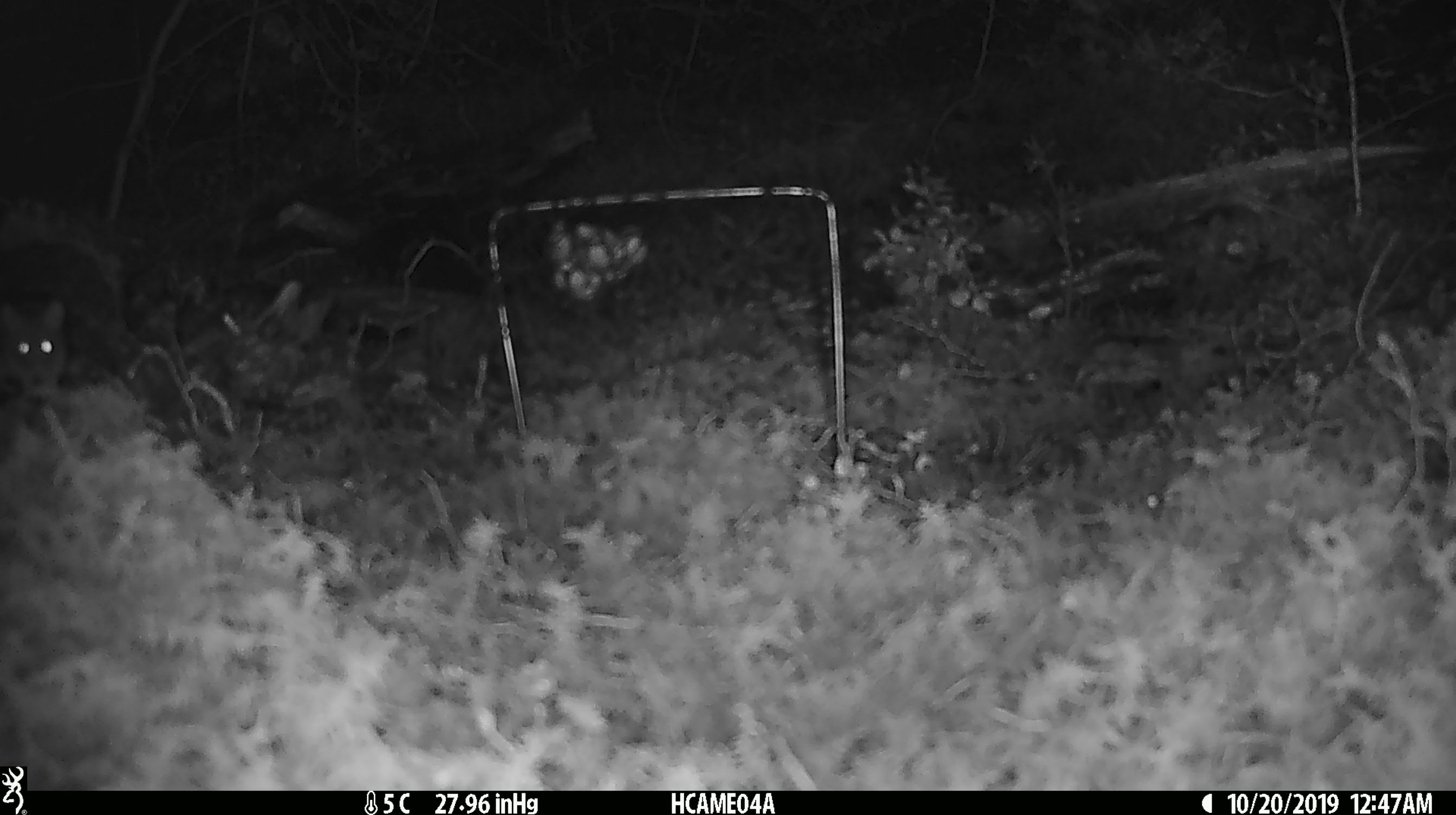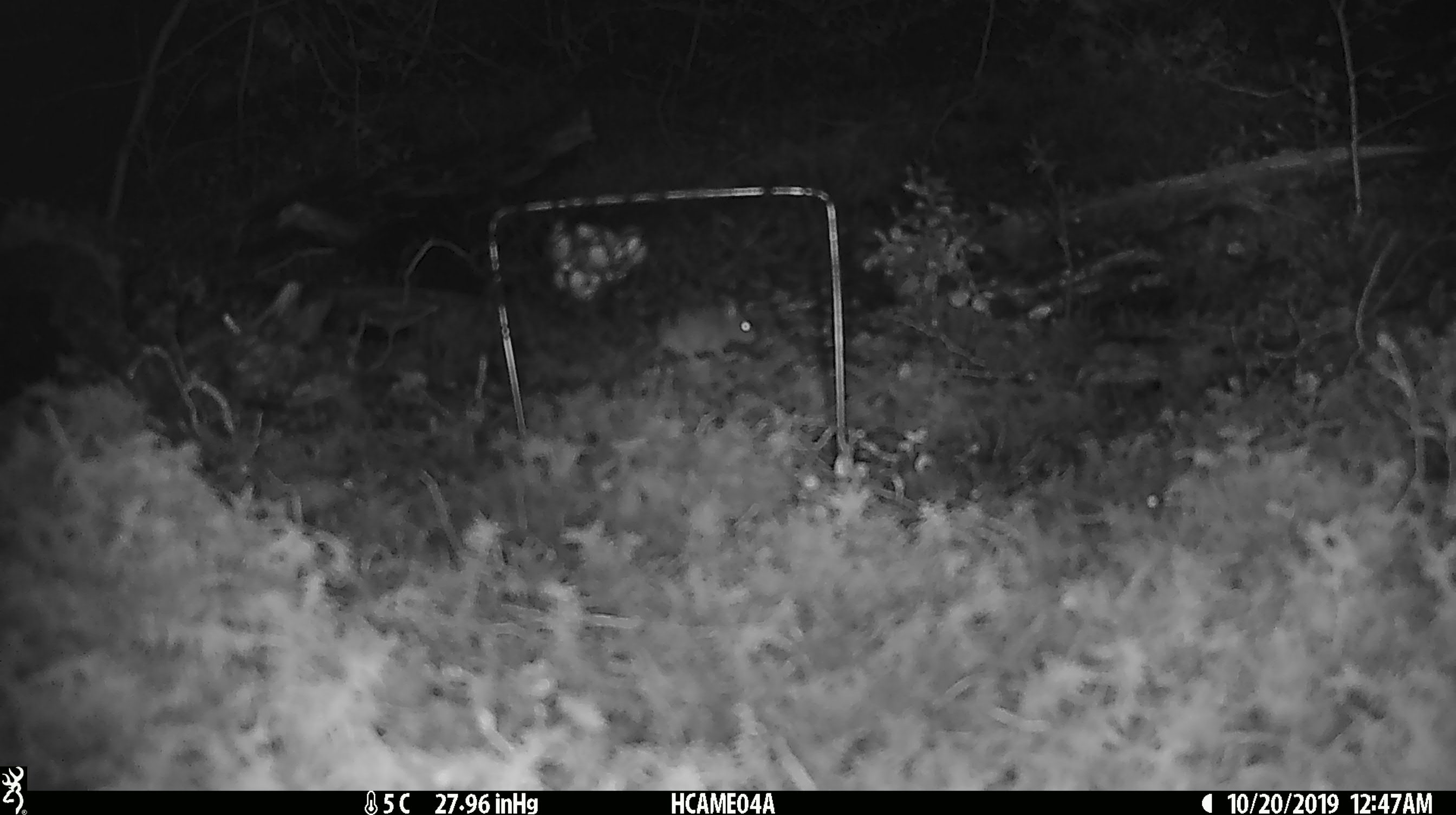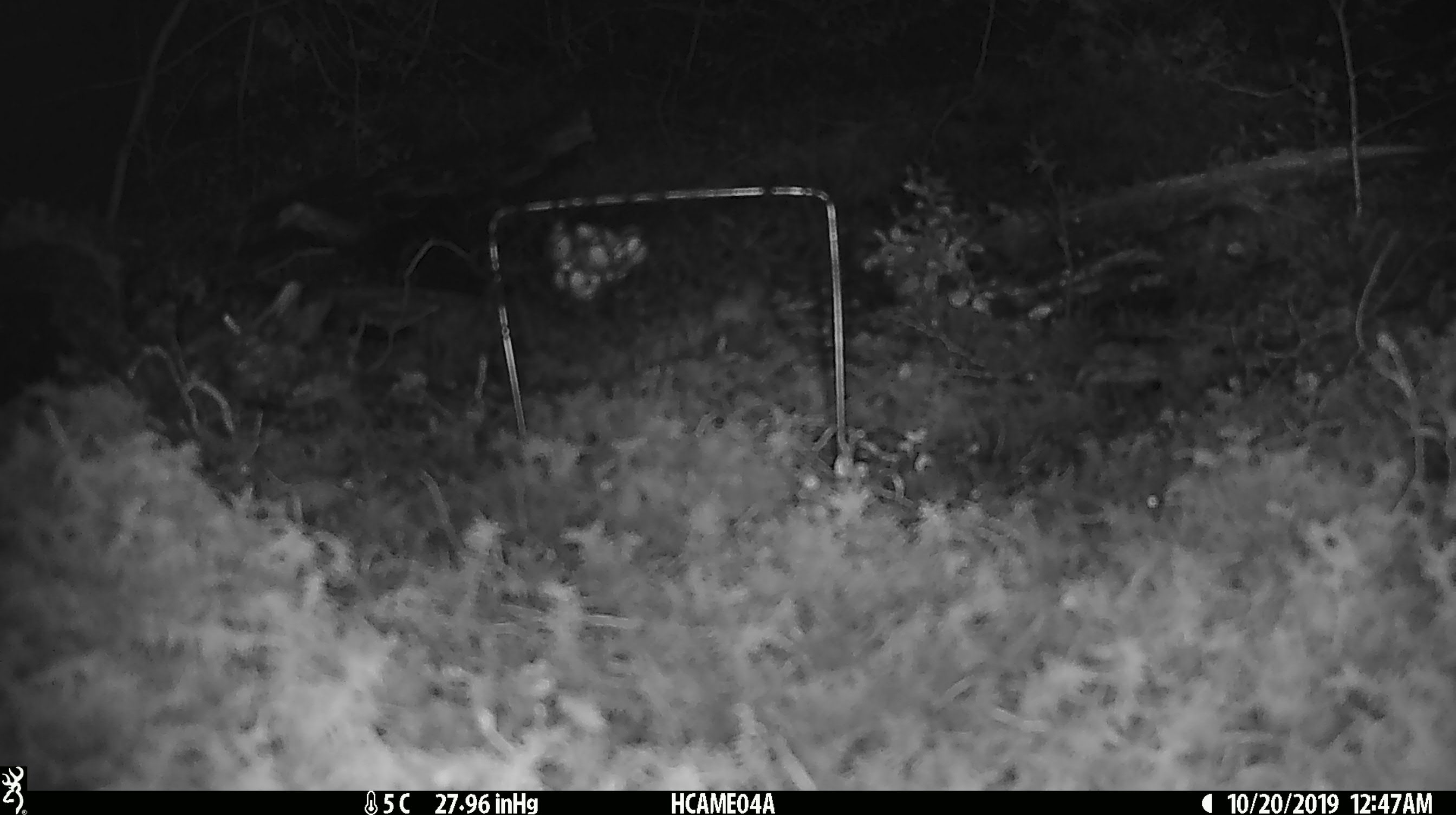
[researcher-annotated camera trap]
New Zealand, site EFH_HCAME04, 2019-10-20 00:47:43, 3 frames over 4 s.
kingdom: Animalia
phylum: Chordata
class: Mammalia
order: Rodentia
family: Muridae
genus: Mus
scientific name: Mus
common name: mouse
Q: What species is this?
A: Mouse (Mus).